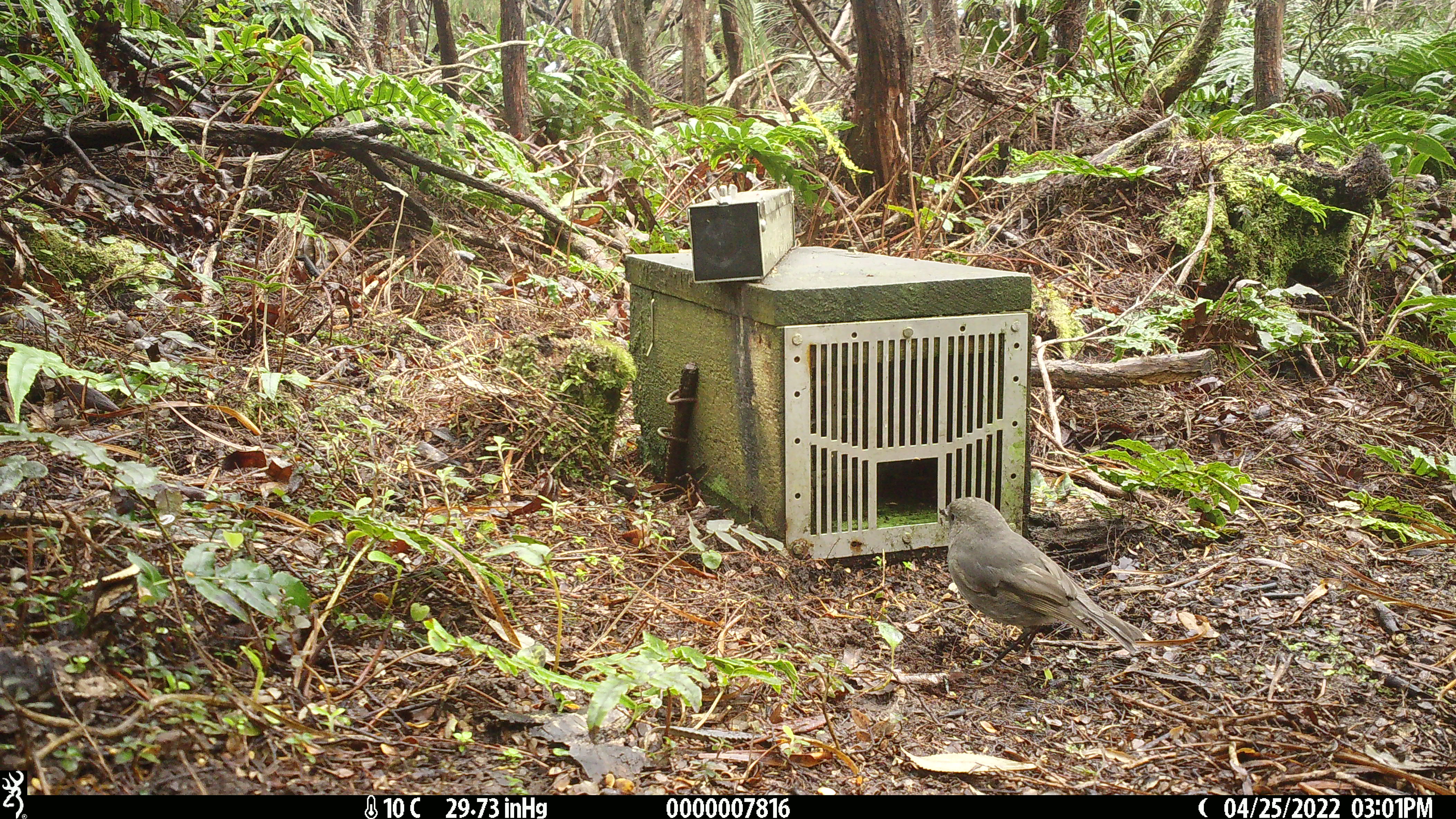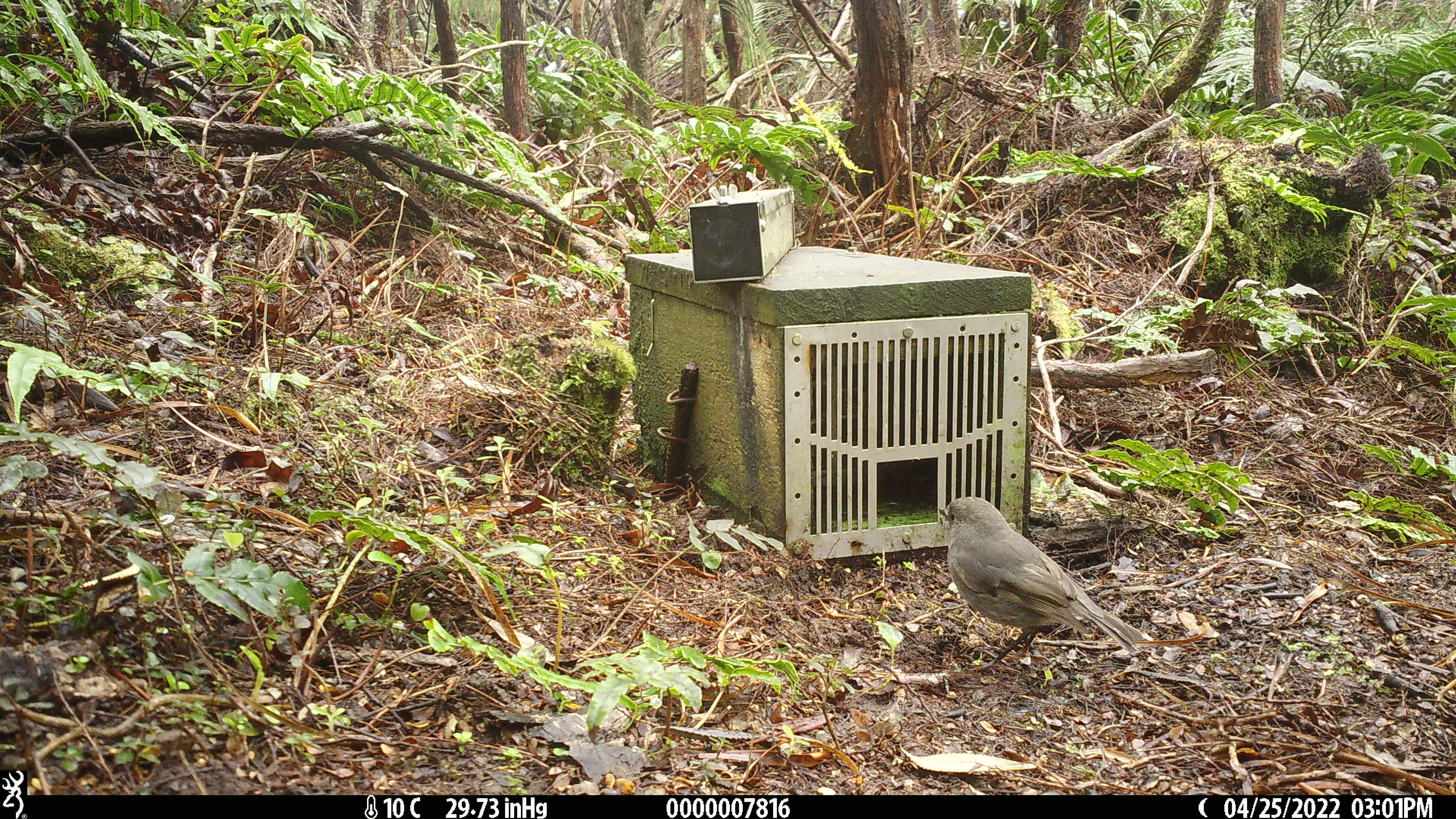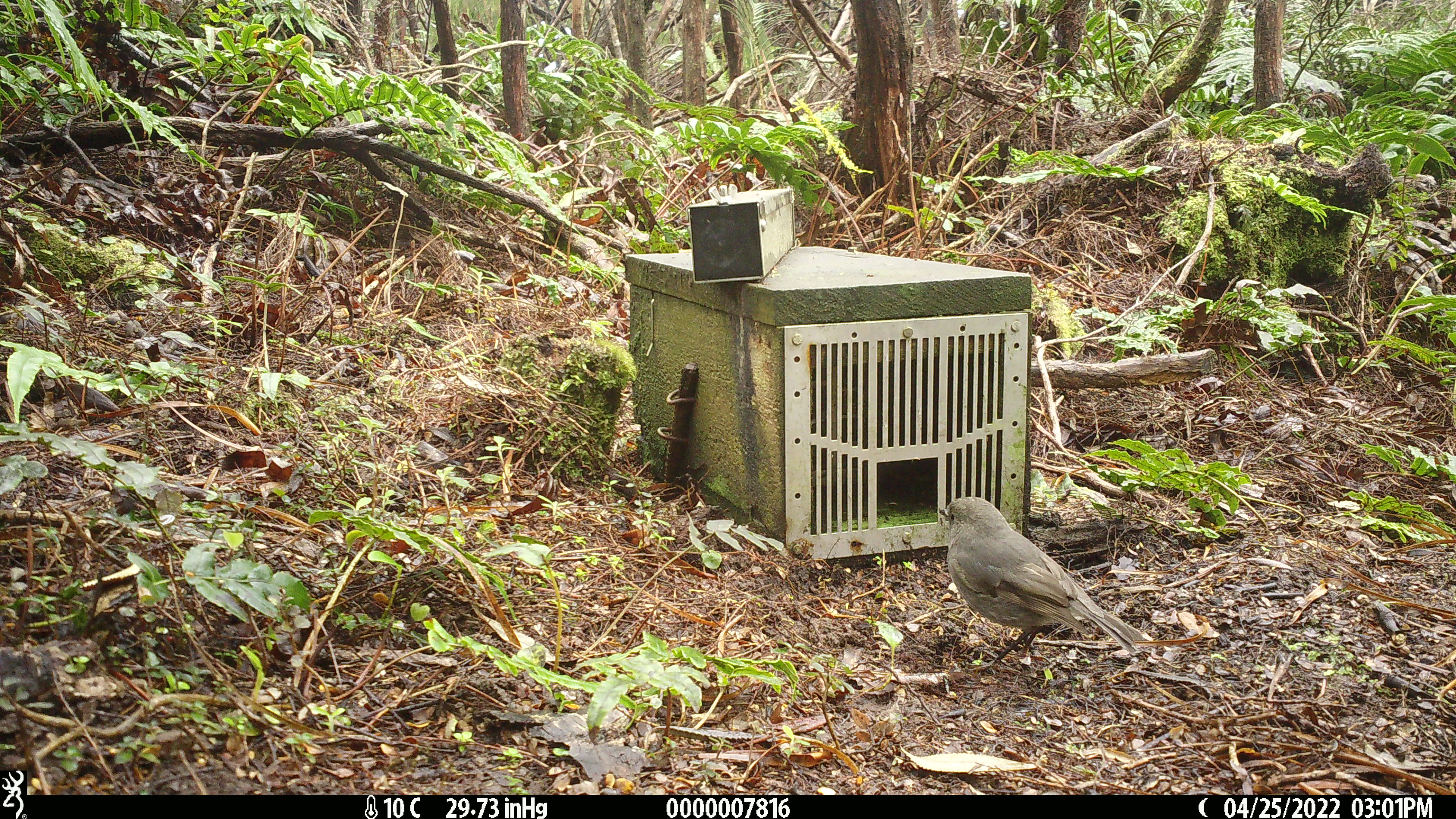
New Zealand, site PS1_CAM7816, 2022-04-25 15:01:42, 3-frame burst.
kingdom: Animalia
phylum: Chordata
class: Aves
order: Passeriformes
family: Petroicidae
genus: Petroica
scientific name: Petroica australis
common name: new zealand robin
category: robin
Robin (new zealand robin) (Petroica australis).